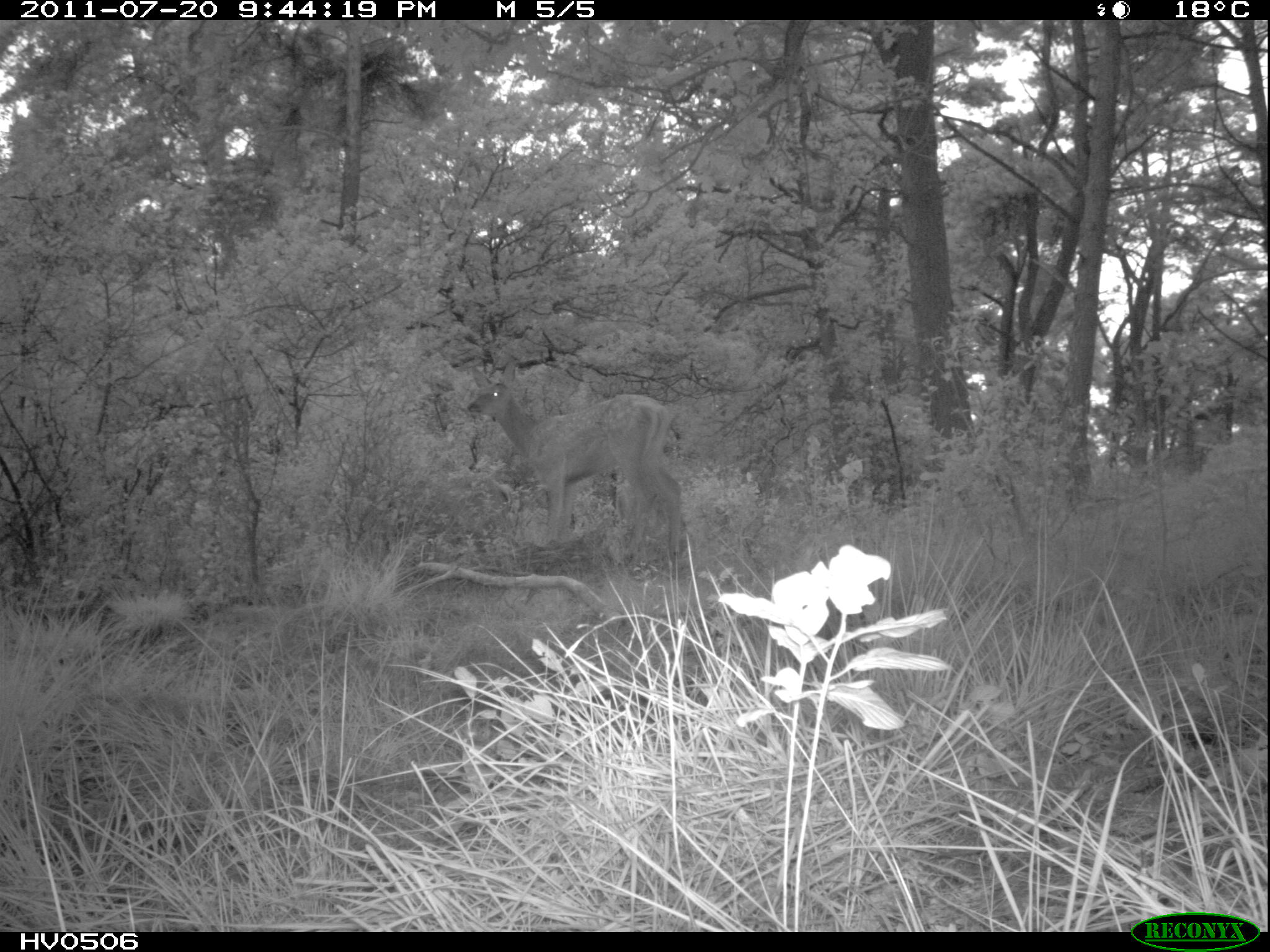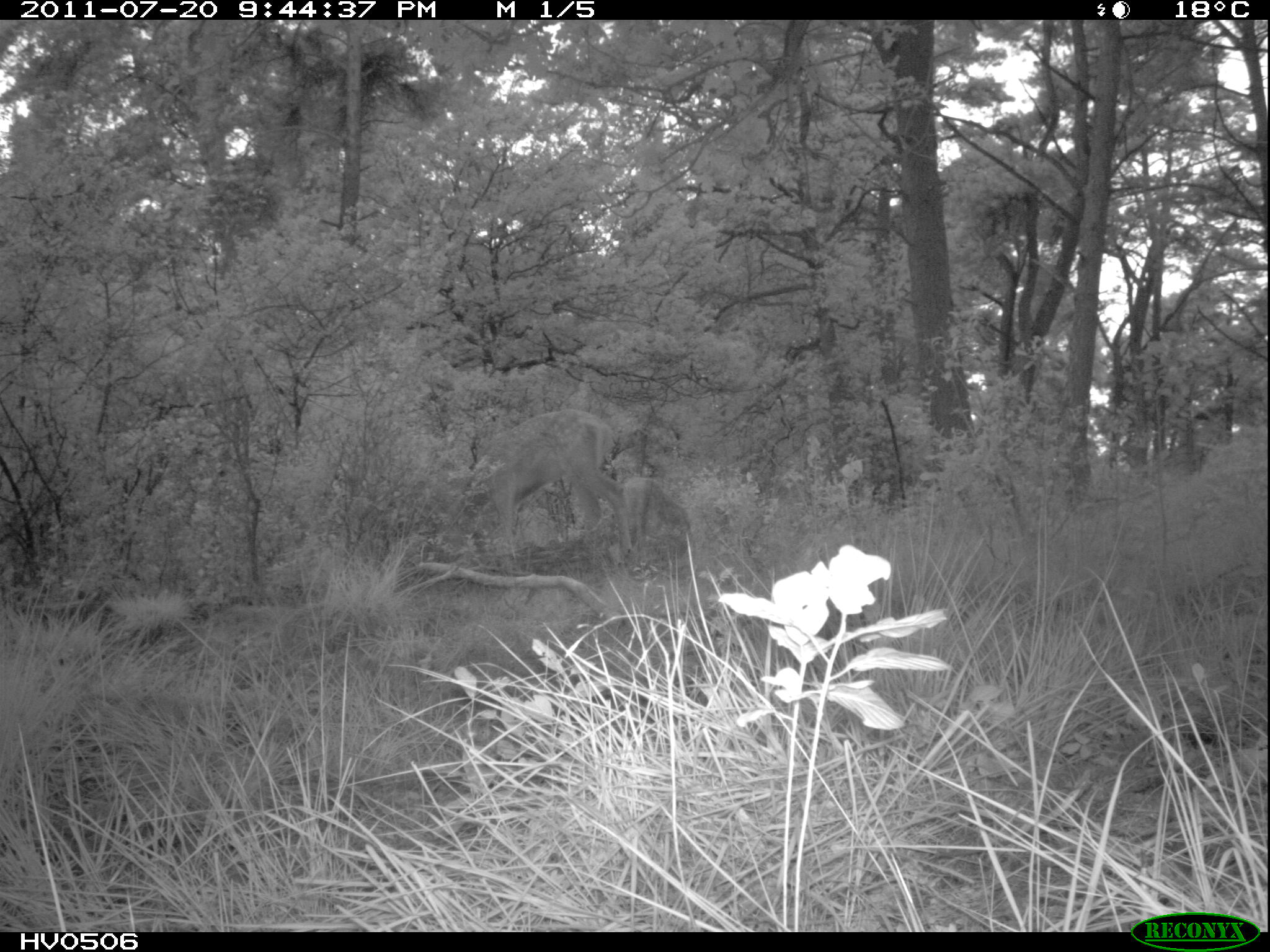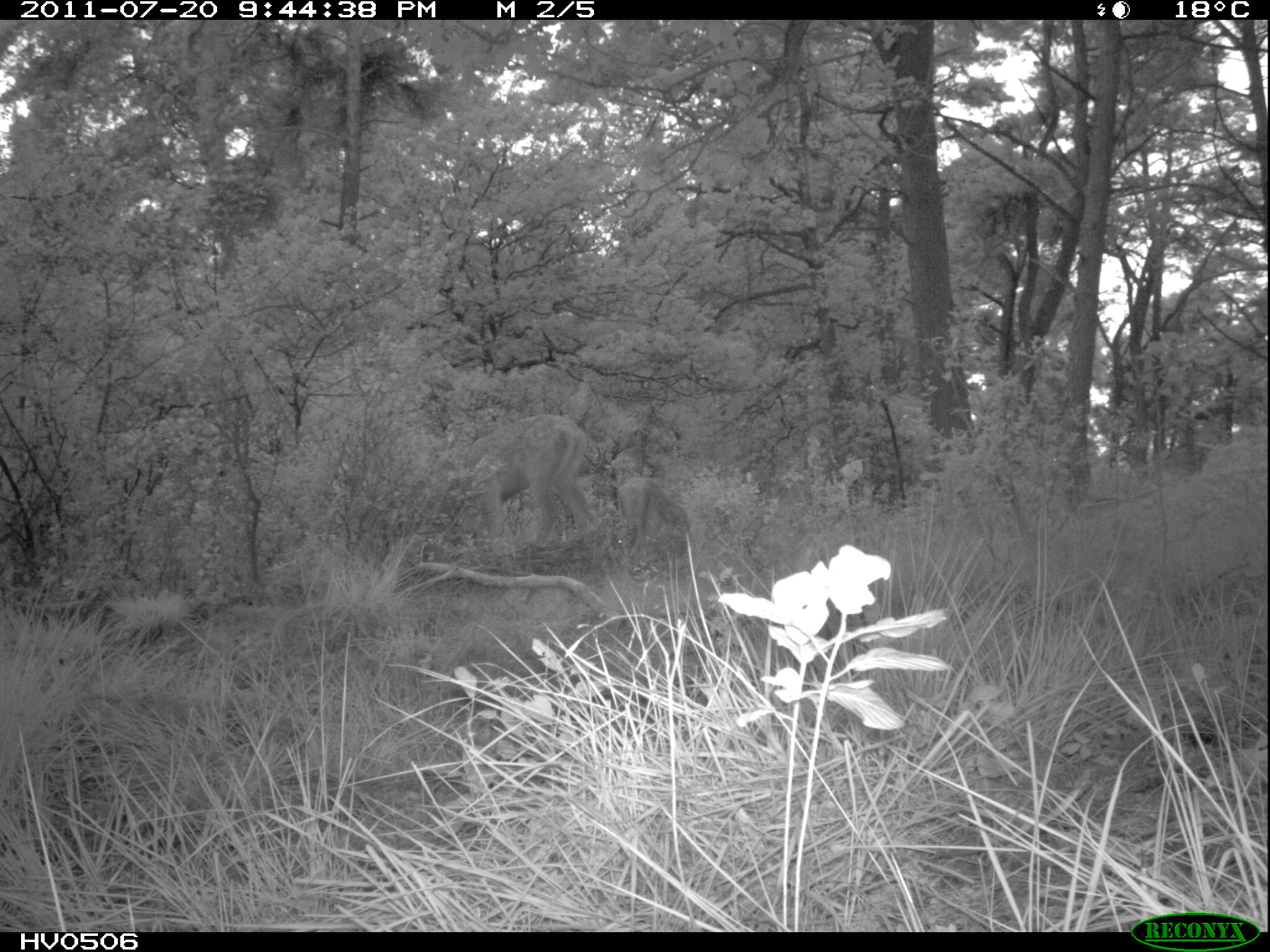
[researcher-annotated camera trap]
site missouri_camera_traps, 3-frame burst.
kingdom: Animalia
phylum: Chordata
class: Mammalia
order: Artiodactyla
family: Cervidae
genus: Cervus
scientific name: Cervus elaphus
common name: red deer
Red deer (Cervus elaphus). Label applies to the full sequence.